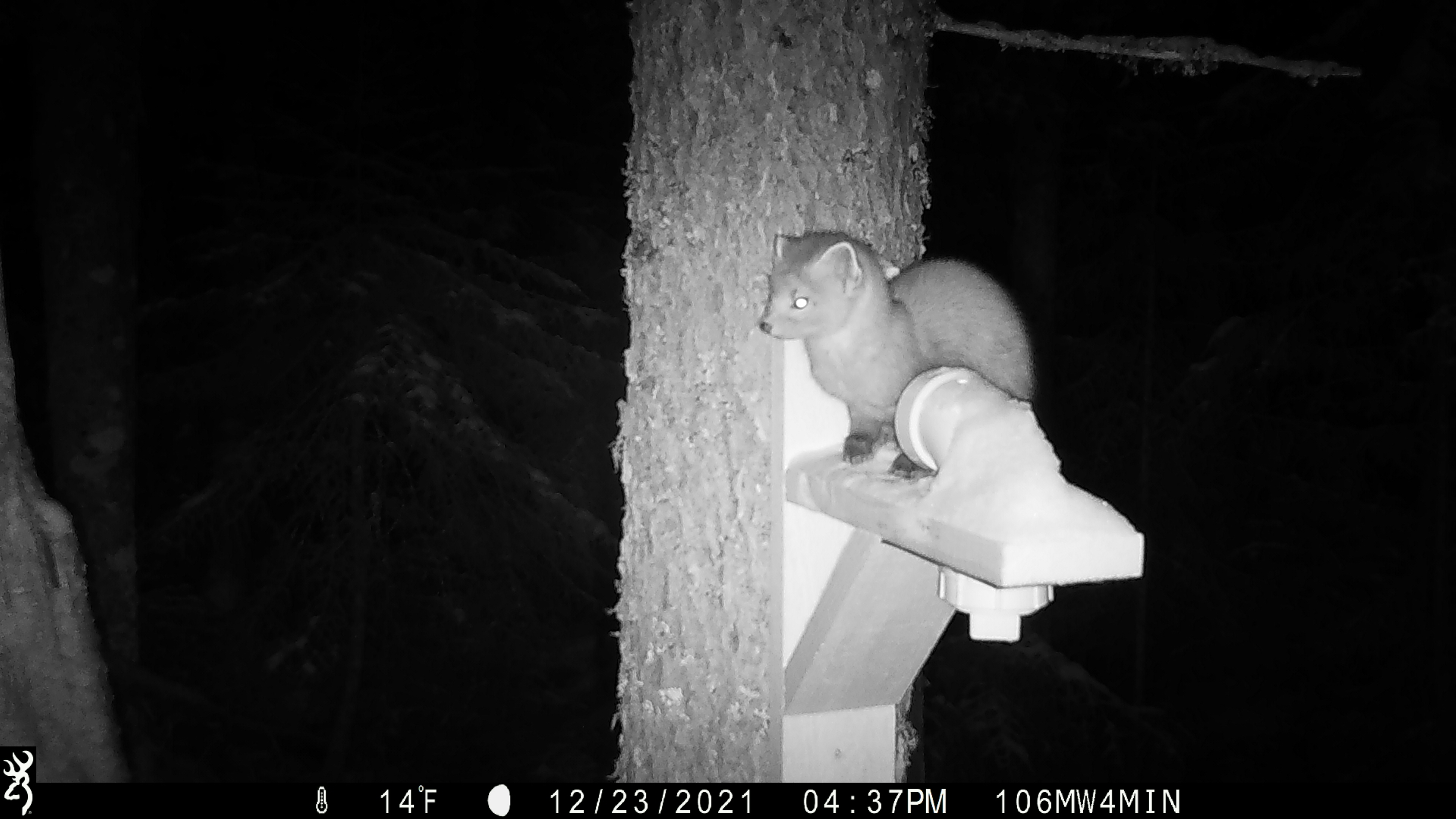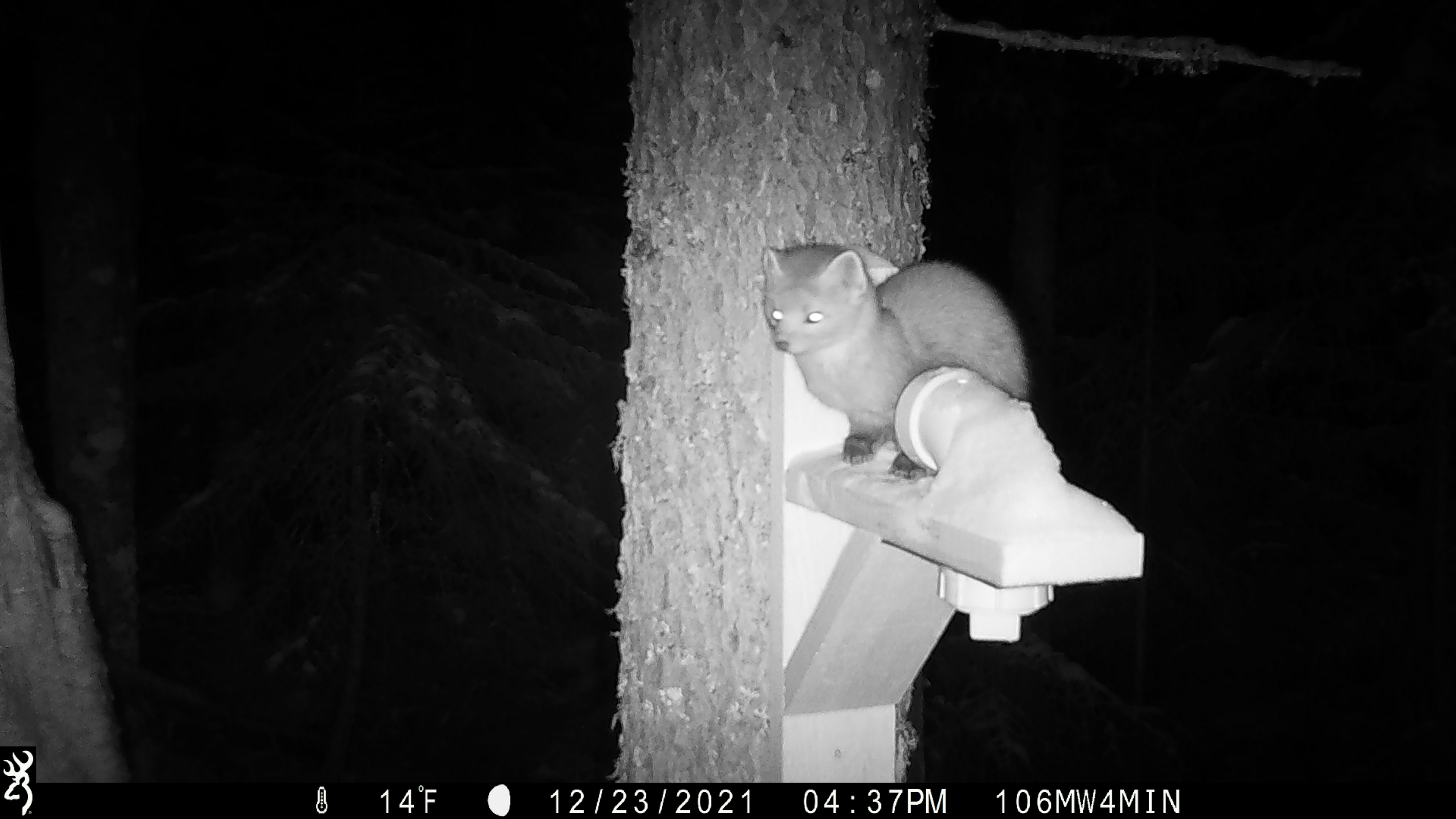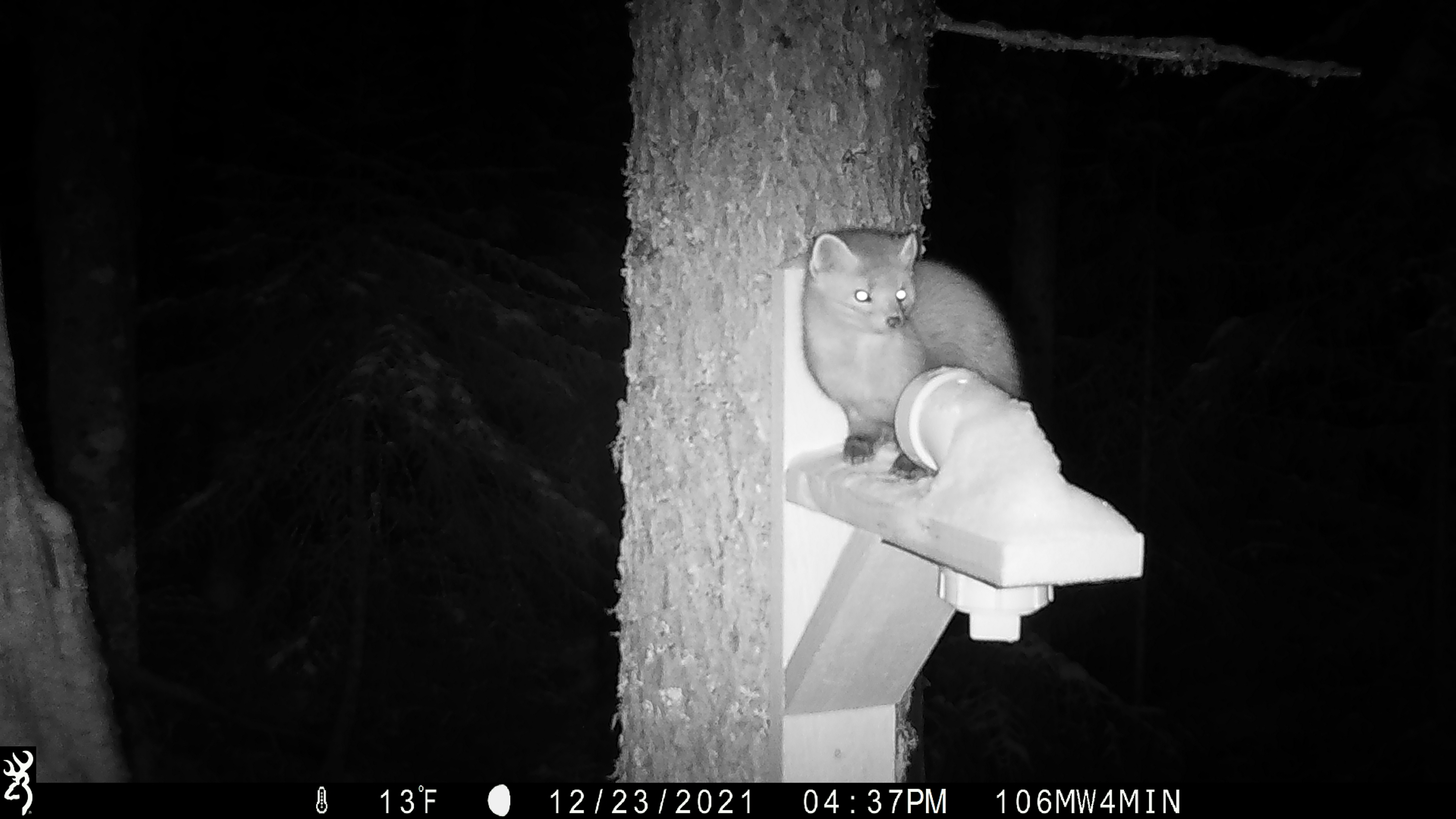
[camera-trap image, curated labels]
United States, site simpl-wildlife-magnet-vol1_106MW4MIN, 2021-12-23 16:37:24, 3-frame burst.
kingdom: Animalia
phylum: Chordata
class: Mammalia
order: Carnivora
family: Mustelidae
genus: Martes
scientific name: Martes americana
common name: american marten